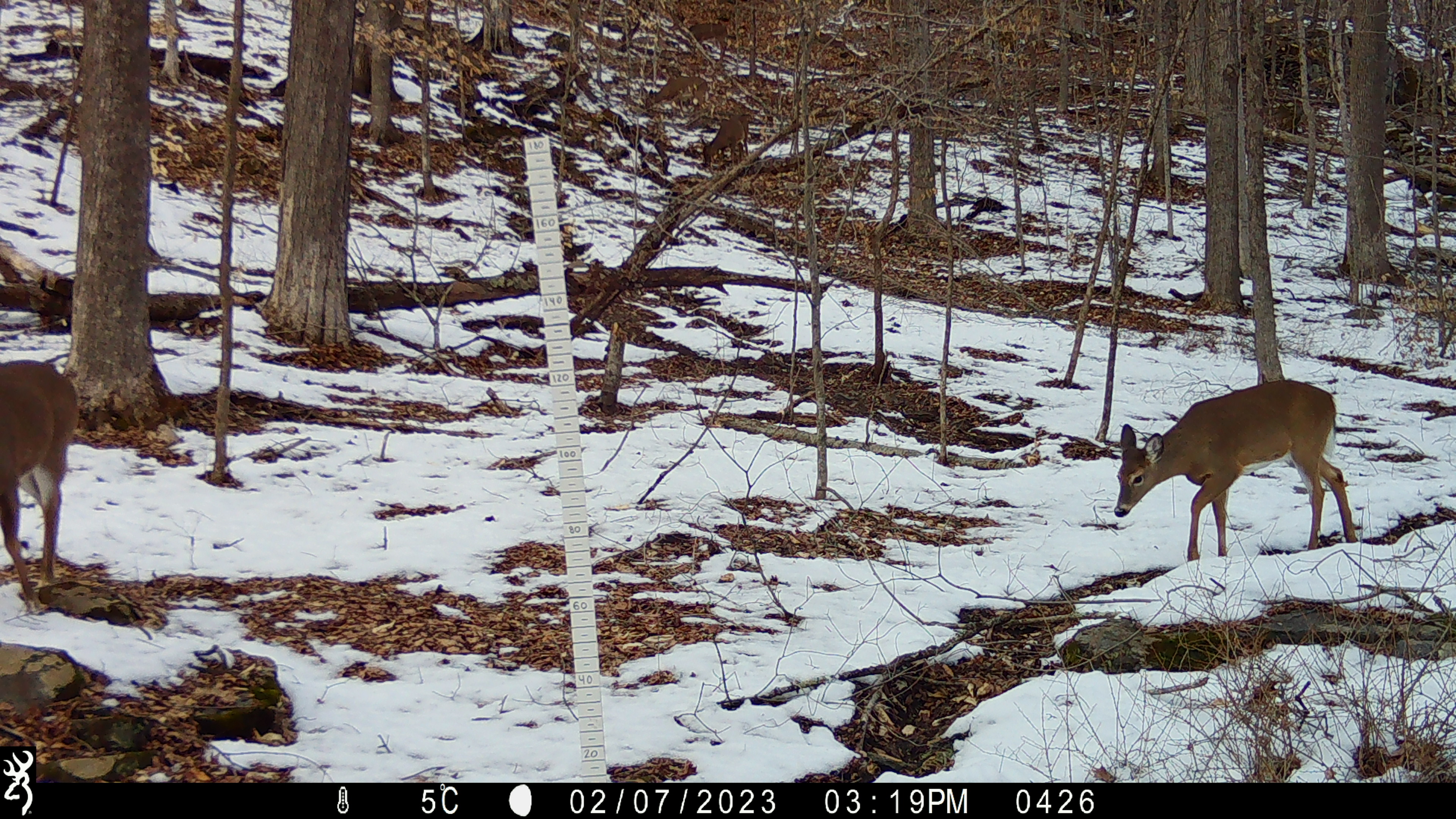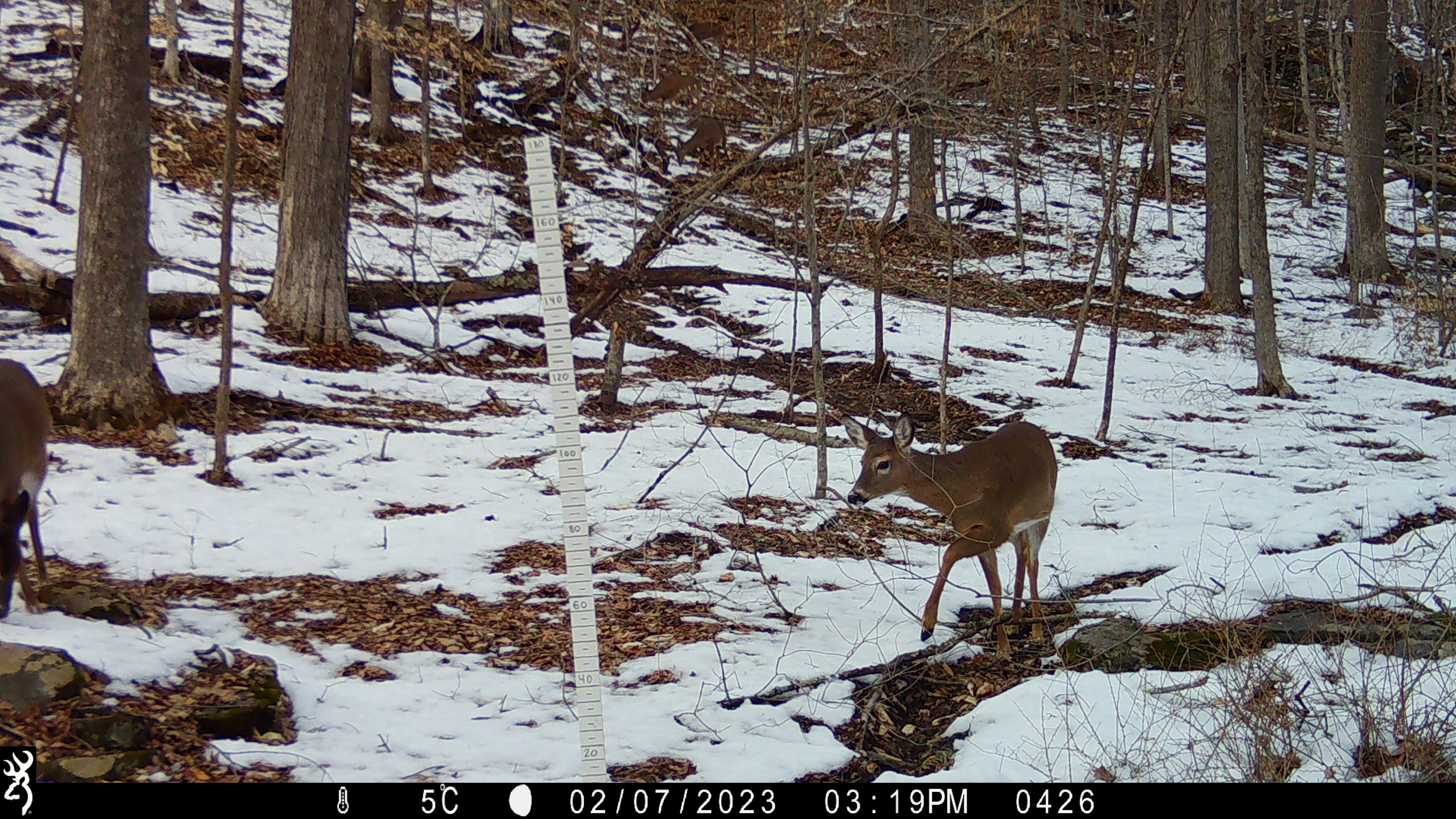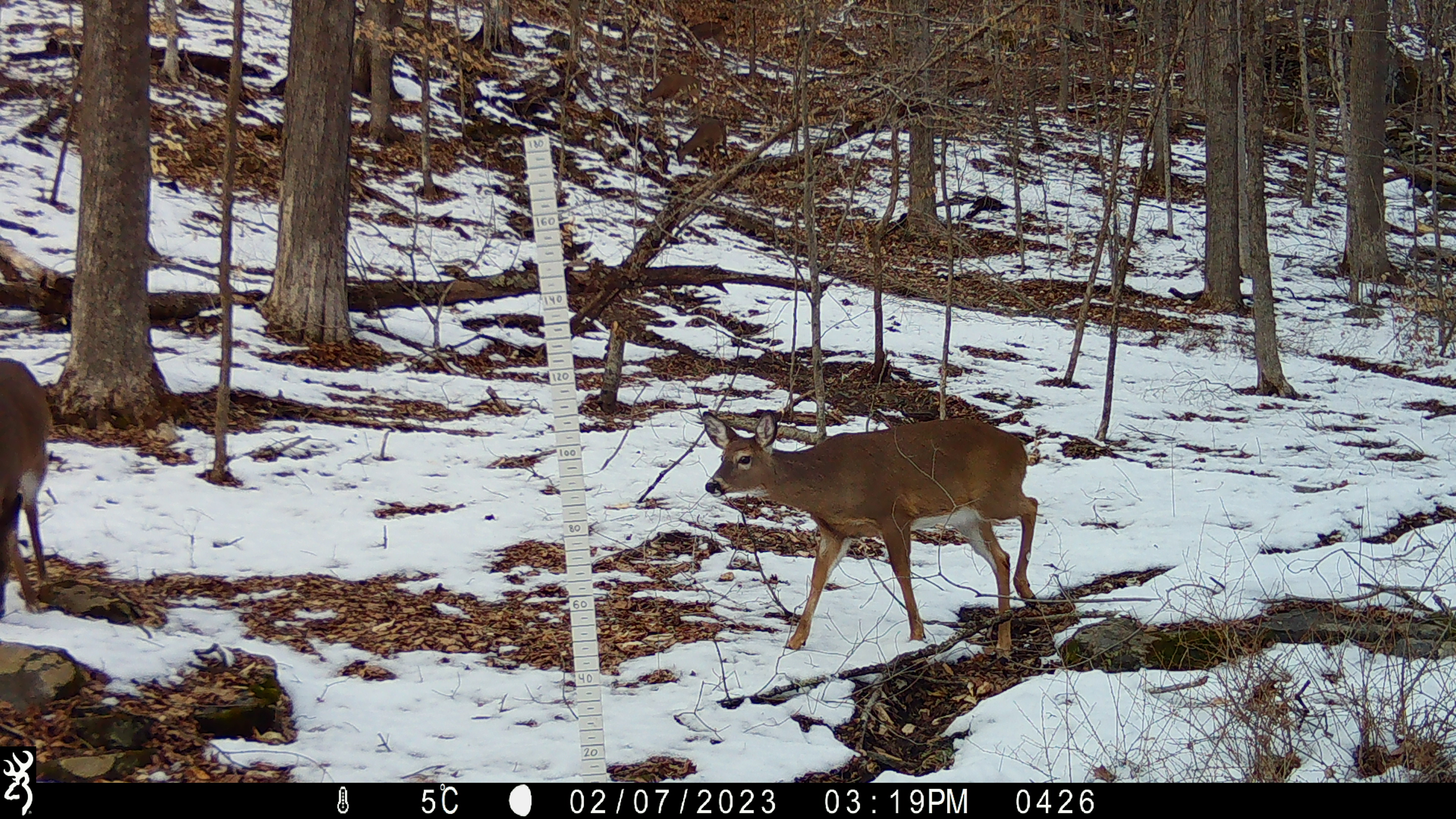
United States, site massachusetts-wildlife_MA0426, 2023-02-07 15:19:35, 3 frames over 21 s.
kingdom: Animalia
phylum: Chordata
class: Mammalia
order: Artiodactyla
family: Cervidae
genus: Odocoileus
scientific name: Odocoileus virginianus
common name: white-tailed deer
White-tailed deer (Odocoileus virginianus).